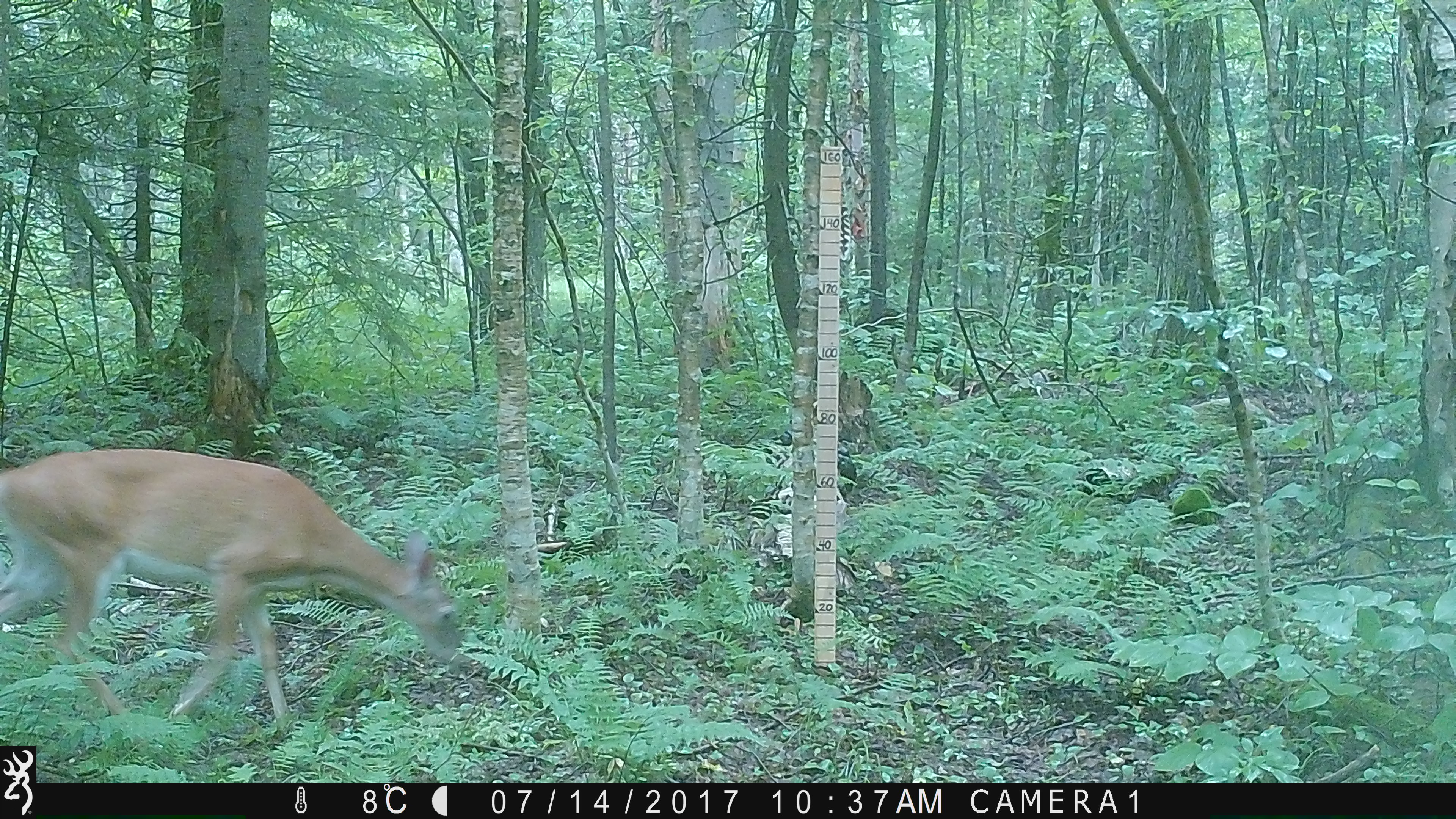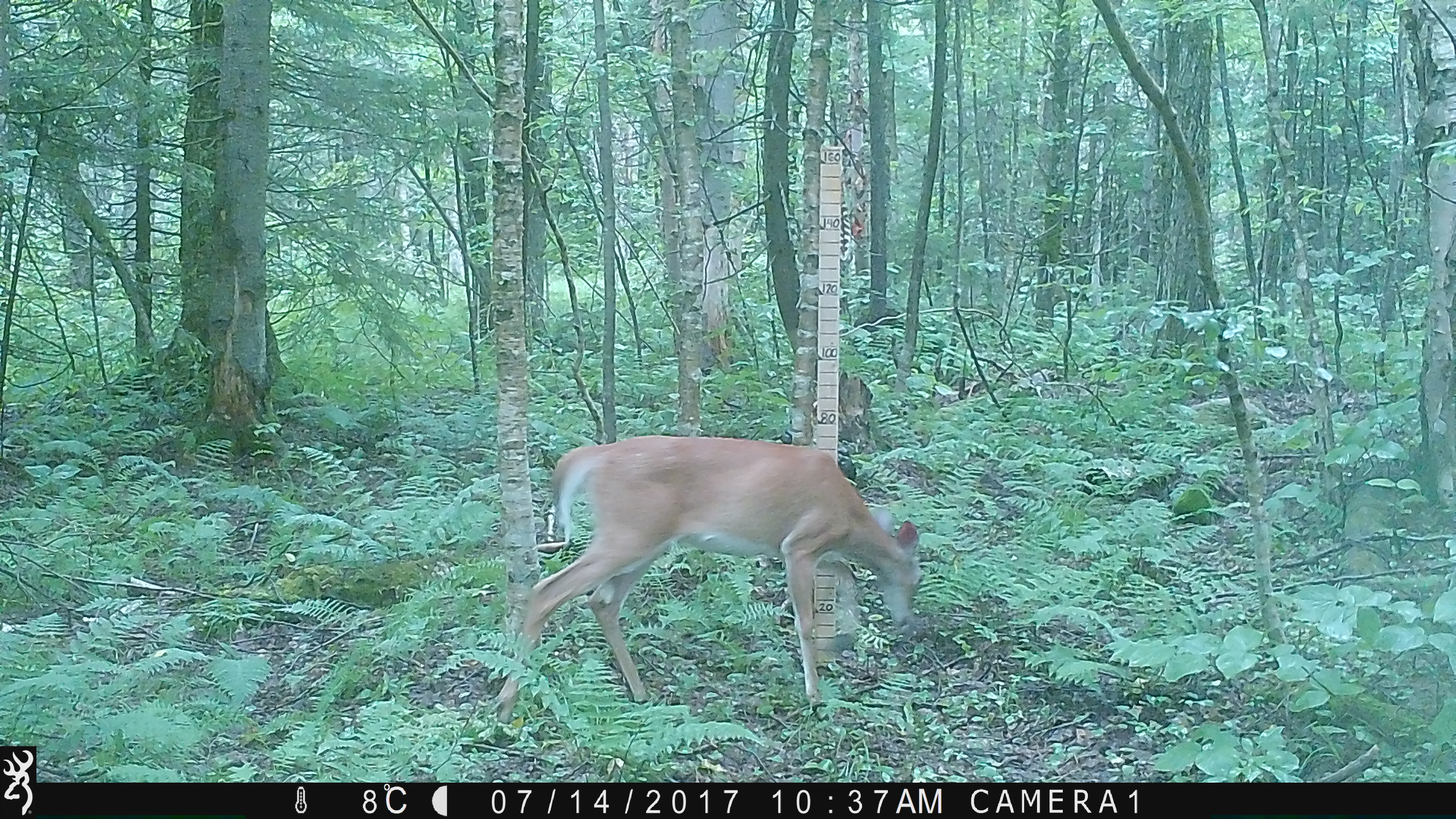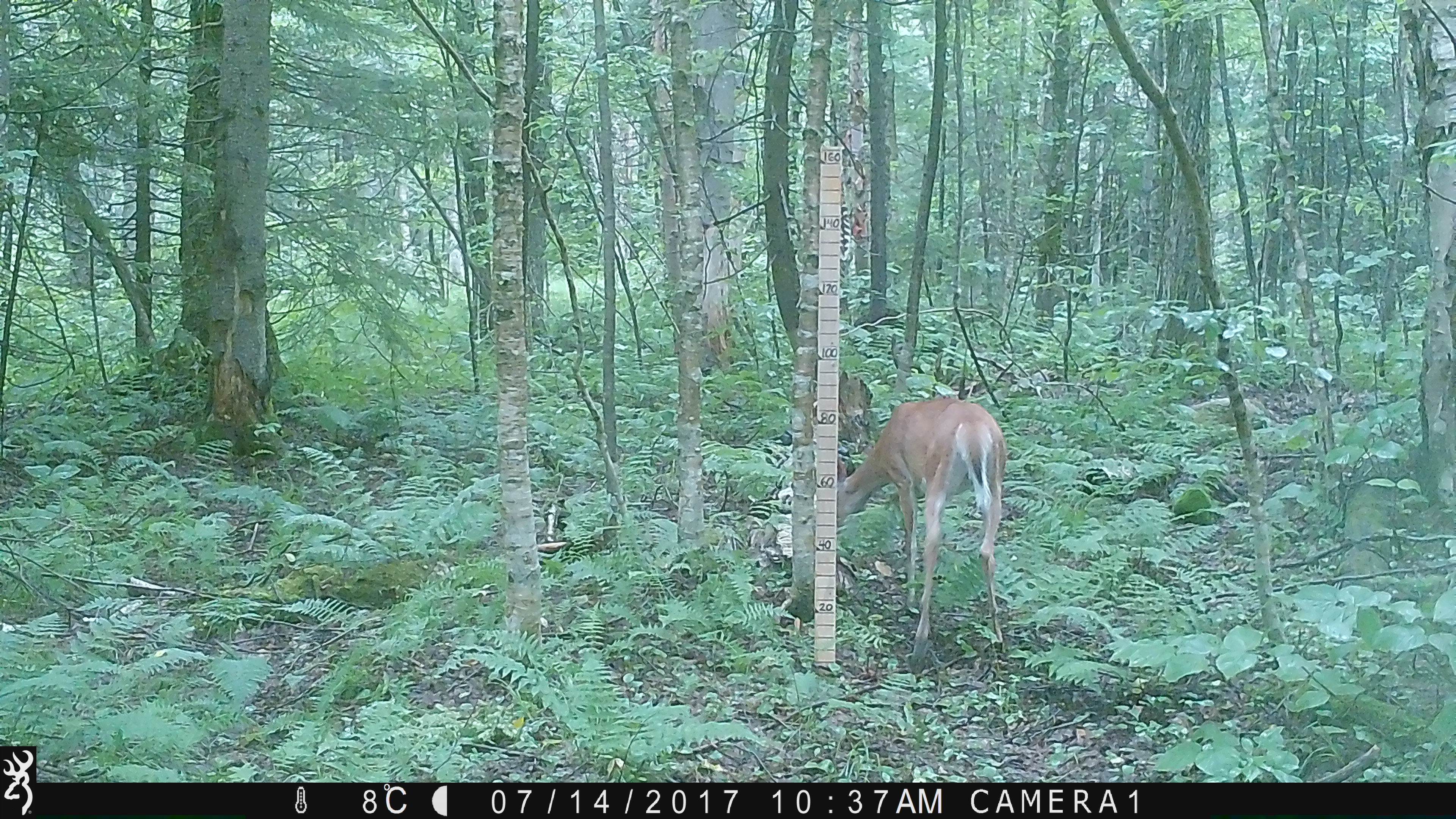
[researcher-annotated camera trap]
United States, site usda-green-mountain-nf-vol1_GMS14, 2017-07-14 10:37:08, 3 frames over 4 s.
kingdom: Animalia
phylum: Chordata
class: Mammalia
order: Artiodactyla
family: Cervidae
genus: Odocoileus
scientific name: Odocoileus virginianus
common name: white-tailed deer